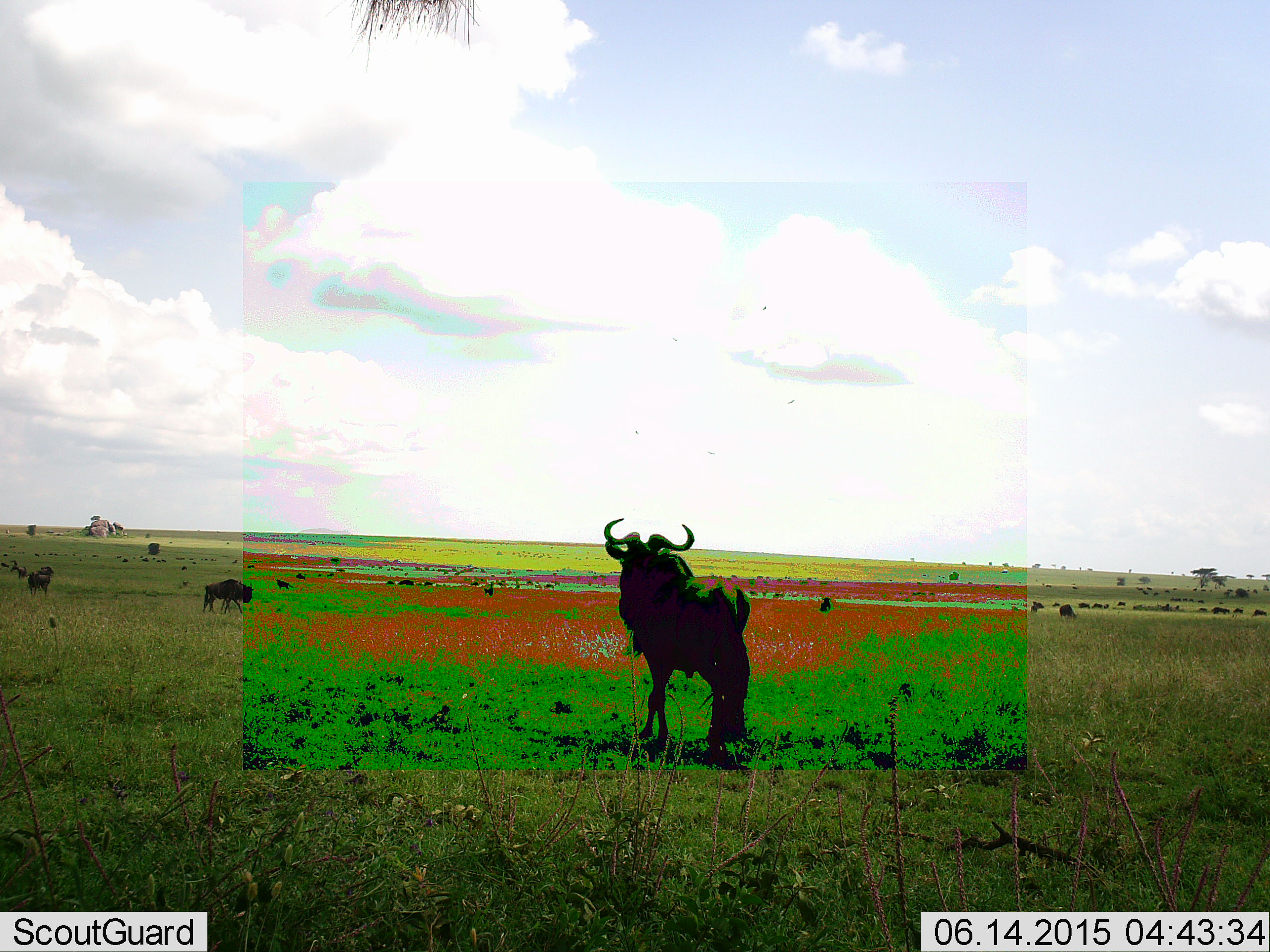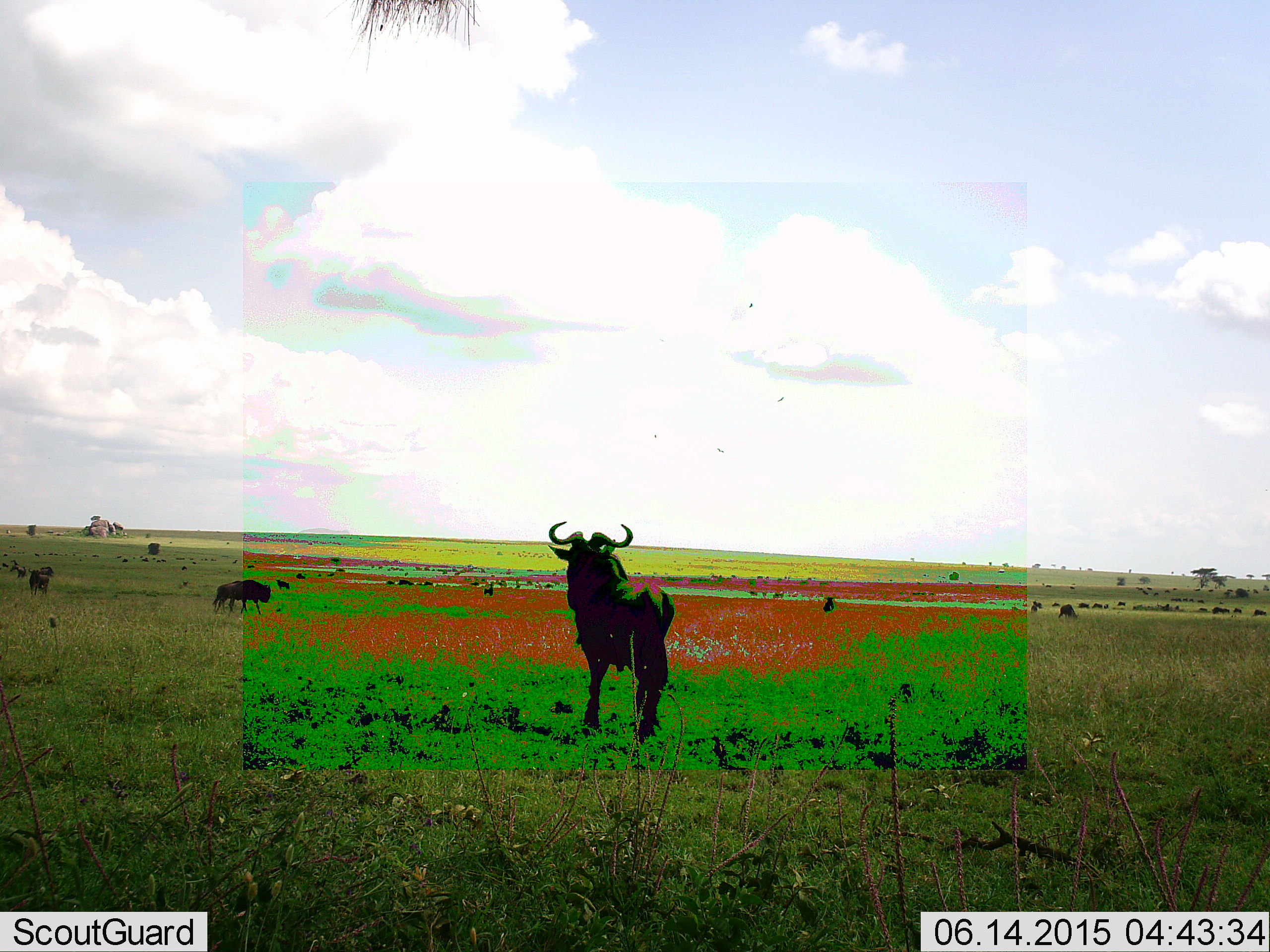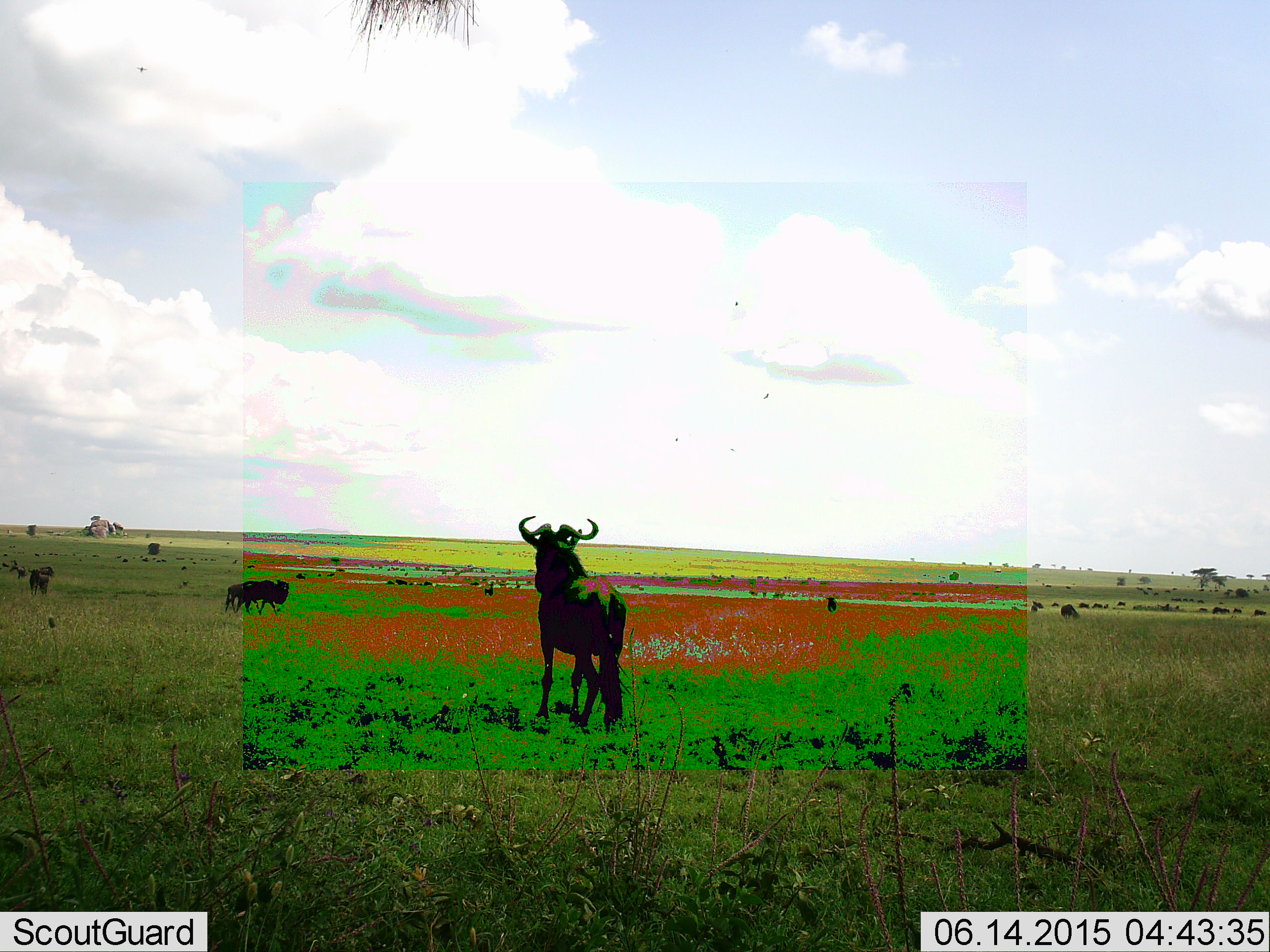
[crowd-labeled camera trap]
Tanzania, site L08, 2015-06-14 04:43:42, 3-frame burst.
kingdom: Animalia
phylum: Chordata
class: Mammalia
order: Artiodactyla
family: Bovidae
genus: Connochaetes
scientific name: Connochaetes taurinus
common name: blue wildebeest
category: wildebeest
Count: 11-50.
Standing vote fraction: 92%.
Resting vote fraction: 0%.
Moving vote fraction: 75%.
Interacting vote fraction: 0%.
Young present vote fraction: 0%.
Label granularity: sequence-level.